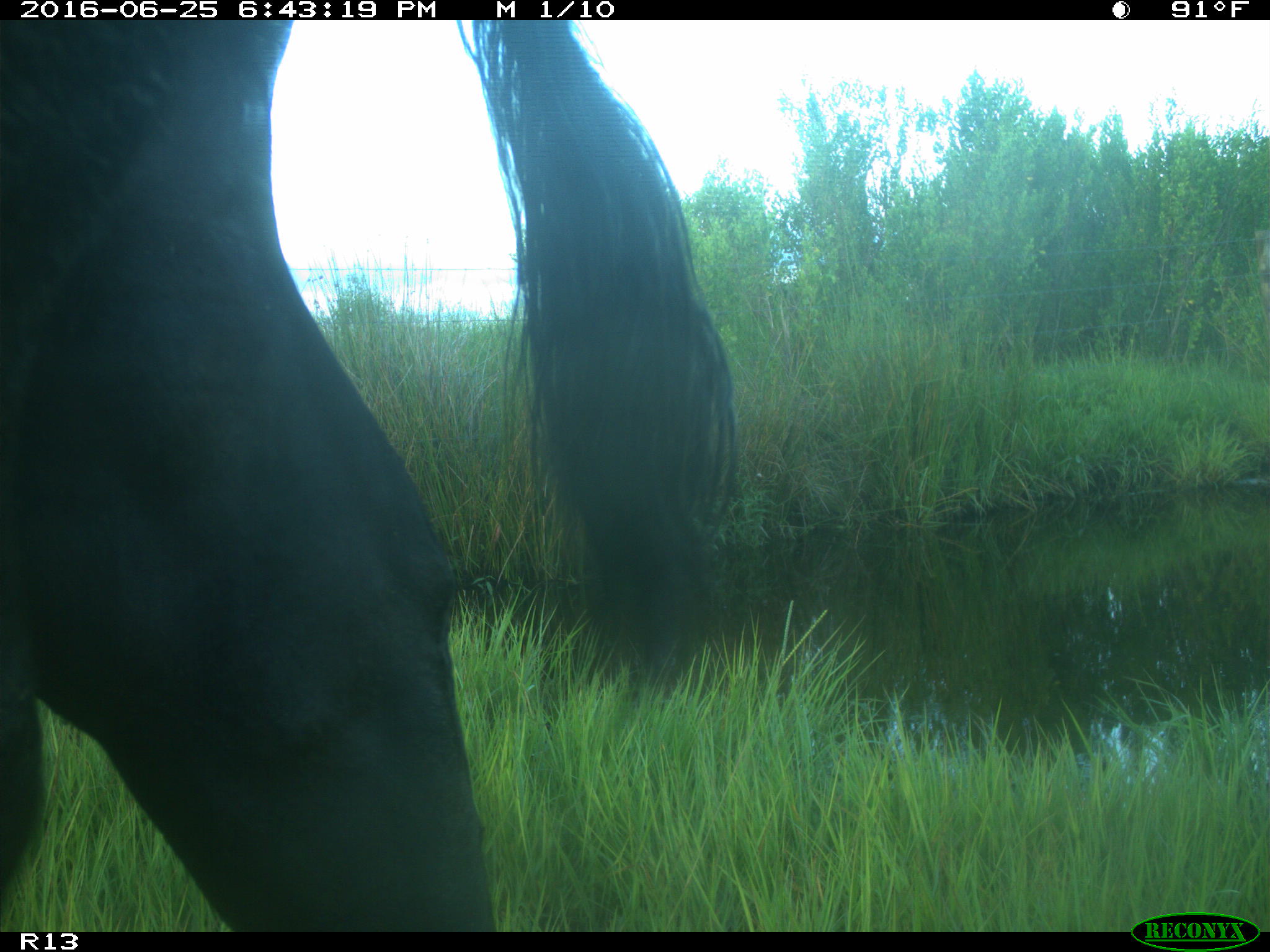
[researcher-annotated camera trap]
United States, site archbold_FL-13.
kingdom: Animalia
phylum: Chordata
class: Mammalia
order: Artiodactyla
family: Bovidae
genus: Bos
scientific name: Bos taurus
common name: domestic cow